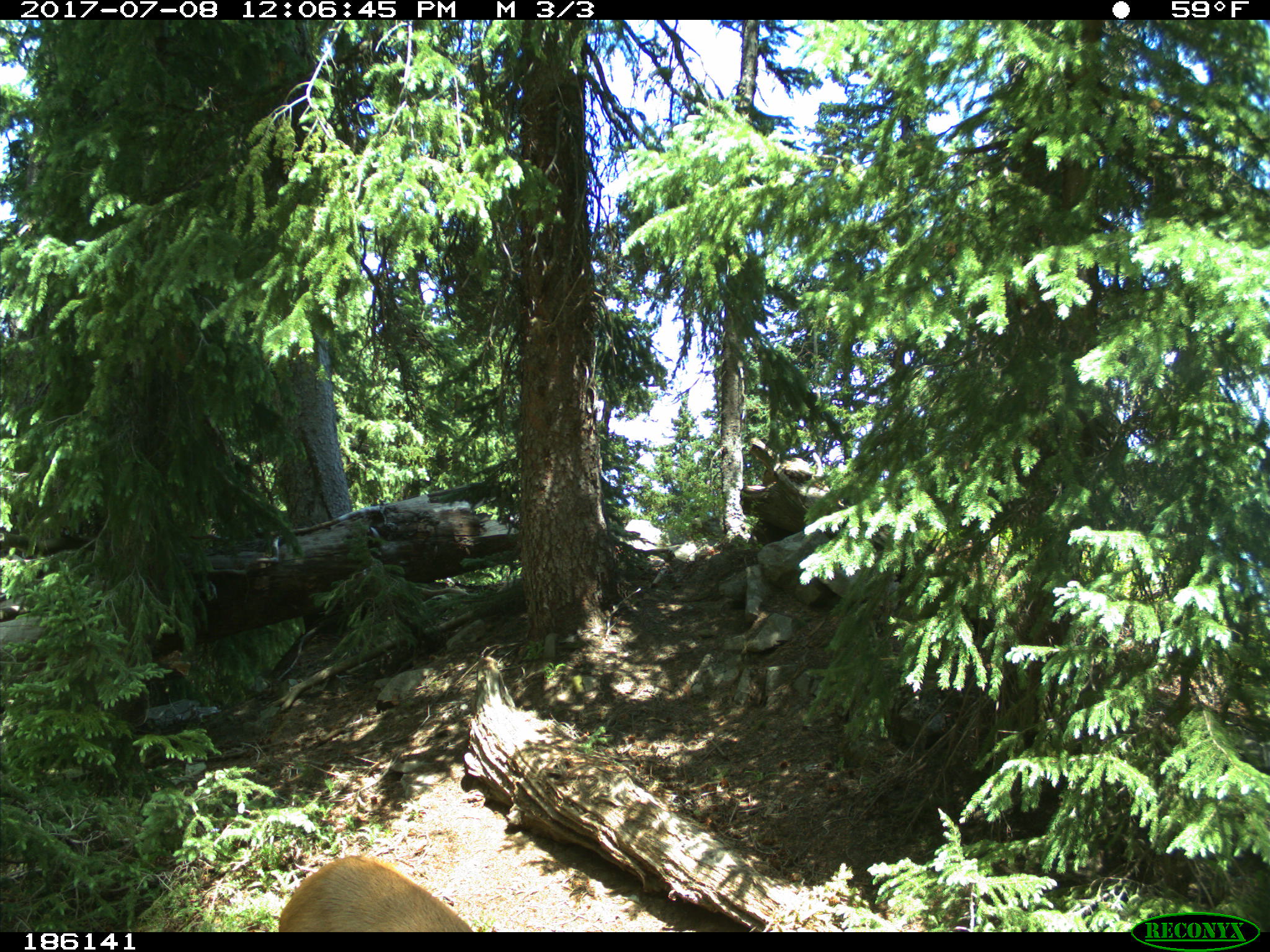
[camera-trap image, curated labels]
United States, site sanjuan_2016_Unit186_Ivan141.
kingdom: Animalia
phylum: Chordata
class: Mammalia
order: Artiodactyla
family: Cervidae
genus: Odocoileus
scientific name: Odocoileus hemionus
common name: mule deer